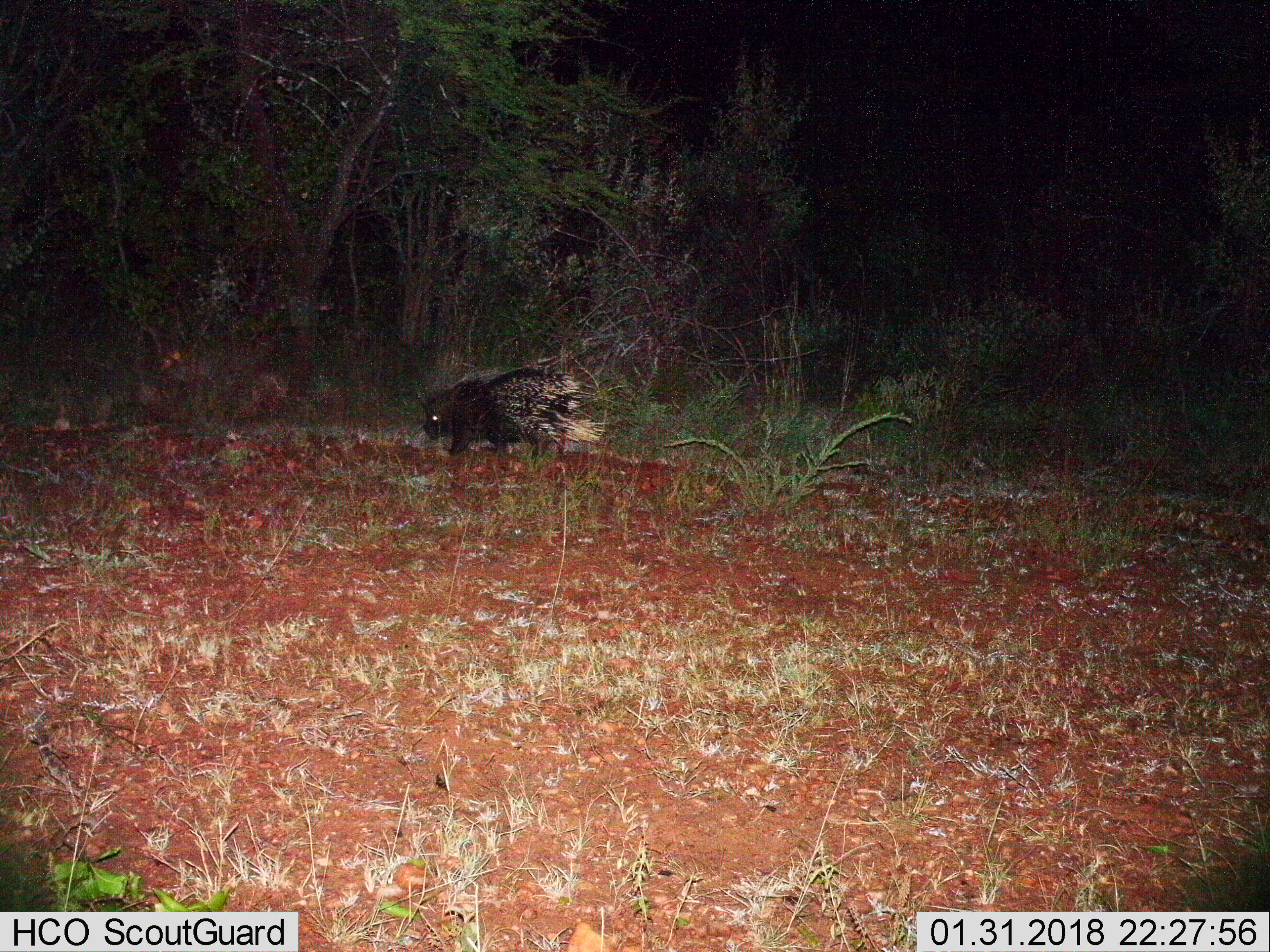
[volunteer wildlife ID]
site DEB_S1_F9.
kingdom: Animalia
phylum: Chordata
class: Mammalia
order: Rodentia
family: Hystricidae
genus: Hystrix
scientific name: Hystrix cristata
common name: crested porcupine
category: porcupine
Porcupine (crested porcupine) (Hystrix cristata), count 1. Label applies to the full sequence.